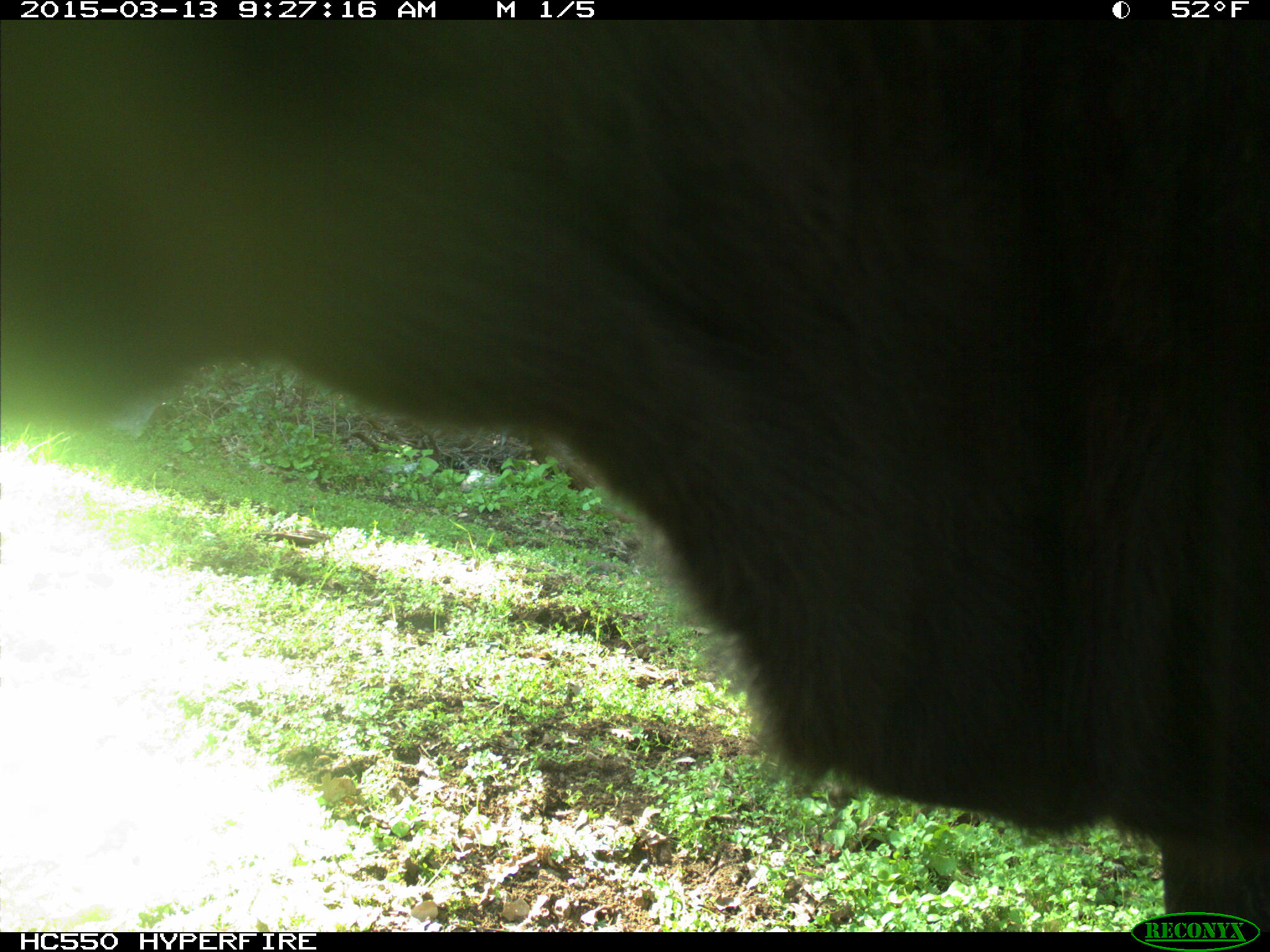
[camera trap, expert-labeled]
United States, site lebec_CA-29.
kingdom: Animalia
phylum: Chordata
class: Mammalia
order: Artiodactyla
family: Bovidae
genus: Bos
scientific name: Bos taurus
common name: domestic cow